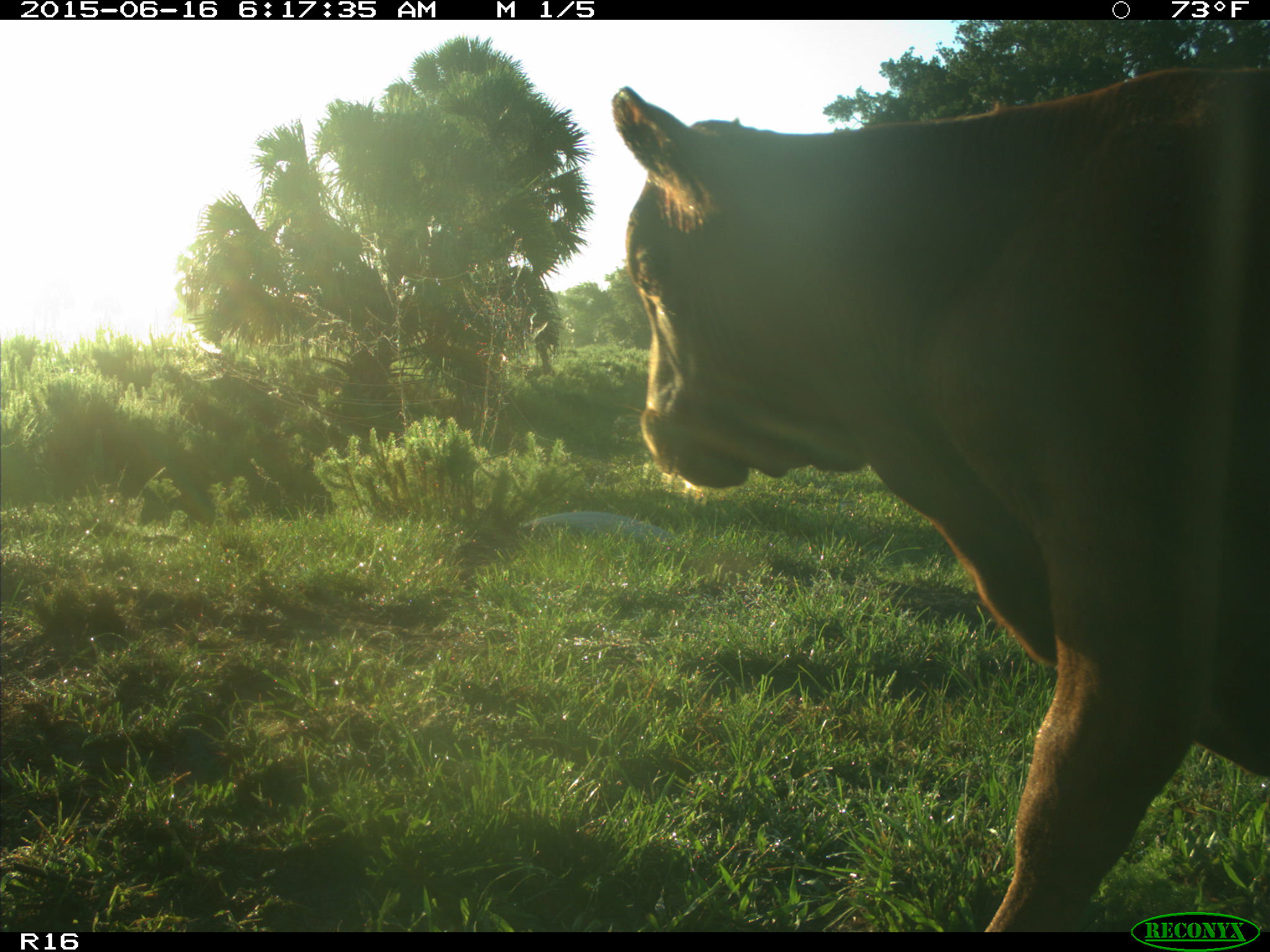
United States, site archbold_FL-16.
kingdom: Animalia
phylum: Chordata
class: Mammalia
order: Artiodactyla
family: Bovidae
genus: Bos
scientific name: Bos taurus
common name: domestic cow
Bos taurus (domestic cow).